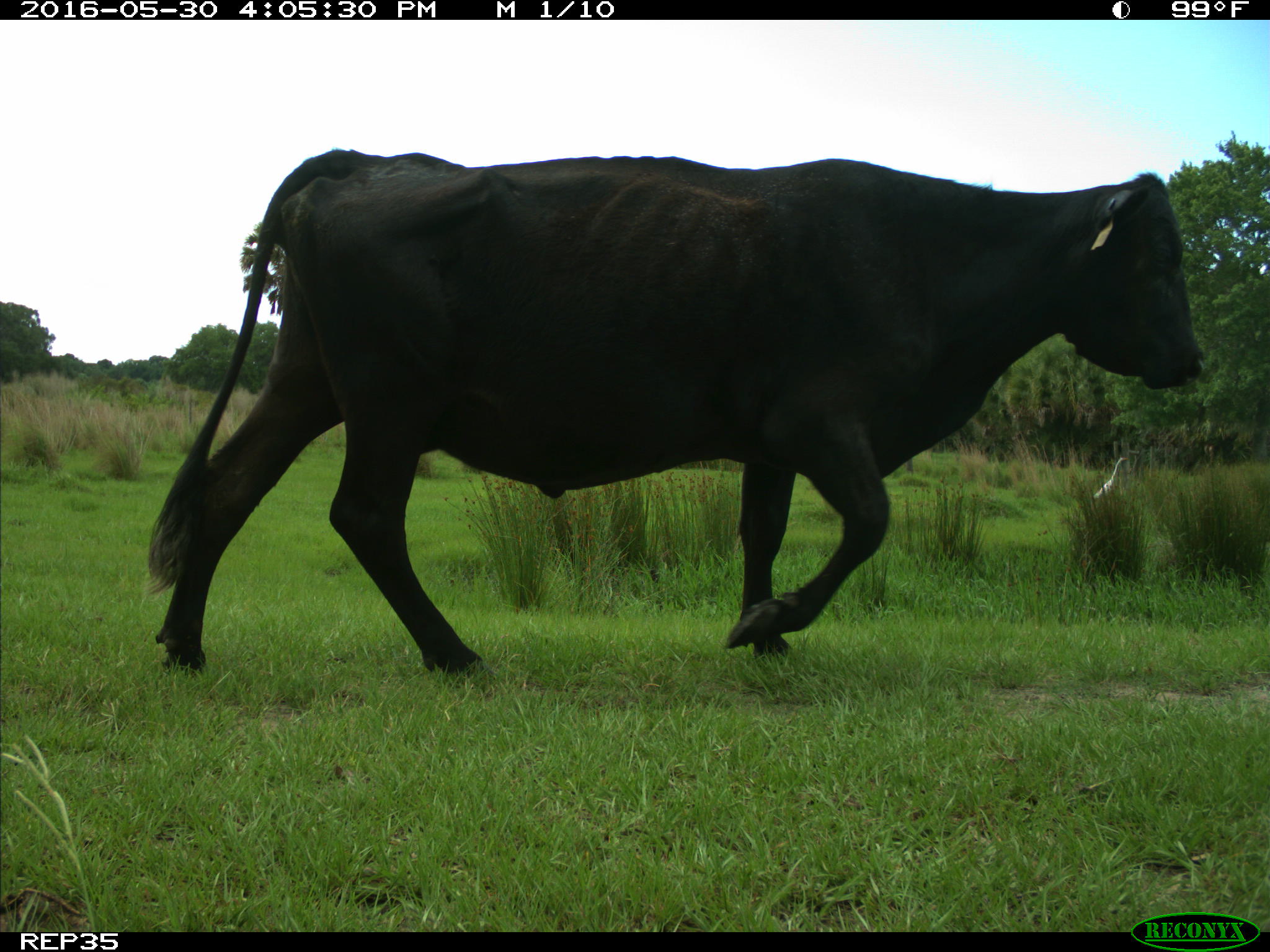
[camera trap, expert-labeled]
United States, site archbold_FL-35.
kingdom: Animalia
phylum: Chordata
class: Mammalia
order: Artiodactyla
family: Bovidae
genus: Bos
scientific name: Bos taurus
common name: domestic cow